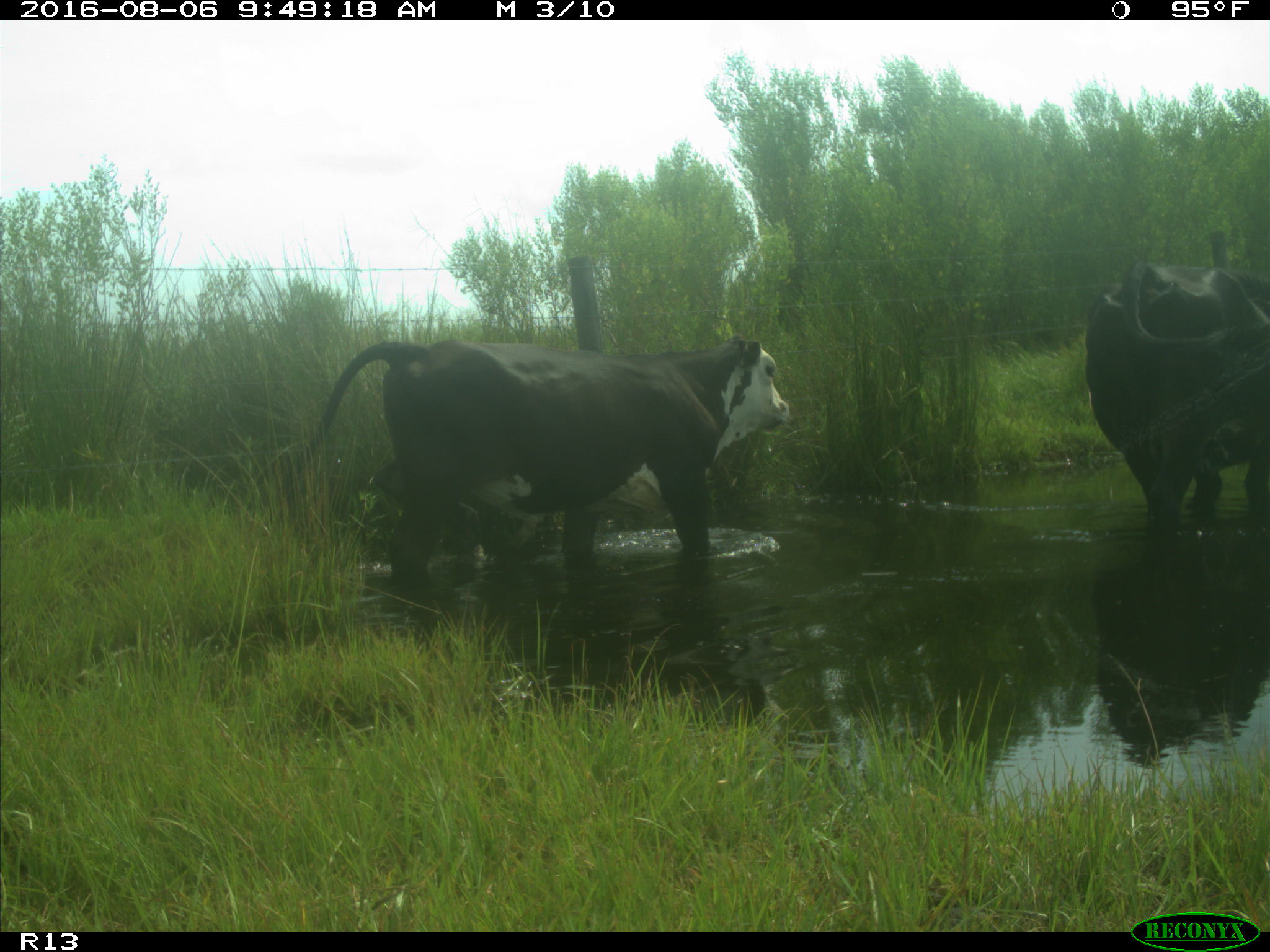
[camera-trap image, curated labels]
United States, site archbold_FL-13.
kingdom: Animalia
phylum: Chordata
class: Mammalia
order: Artiodactyla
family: Bovidae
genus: Bos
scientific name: Bos taurus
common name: domestic cow